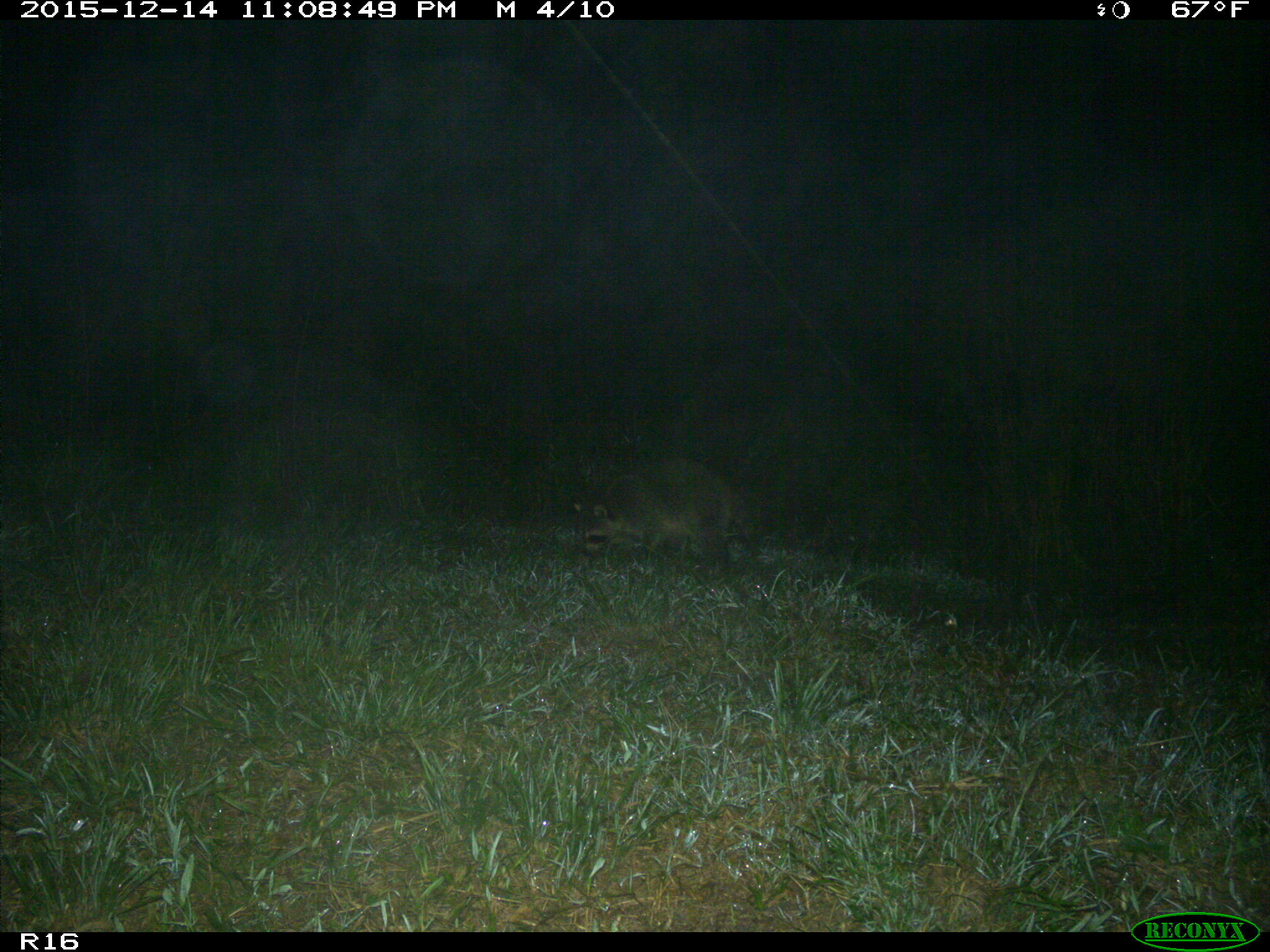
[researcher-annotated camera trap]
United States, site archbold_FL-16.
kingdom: Animalia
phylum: Chordata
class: Mammalia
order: Carnivora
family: Procyonidae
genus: Procyon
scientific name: Procyon lotor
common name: common raccoon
Procyon lotor (common raccoon).